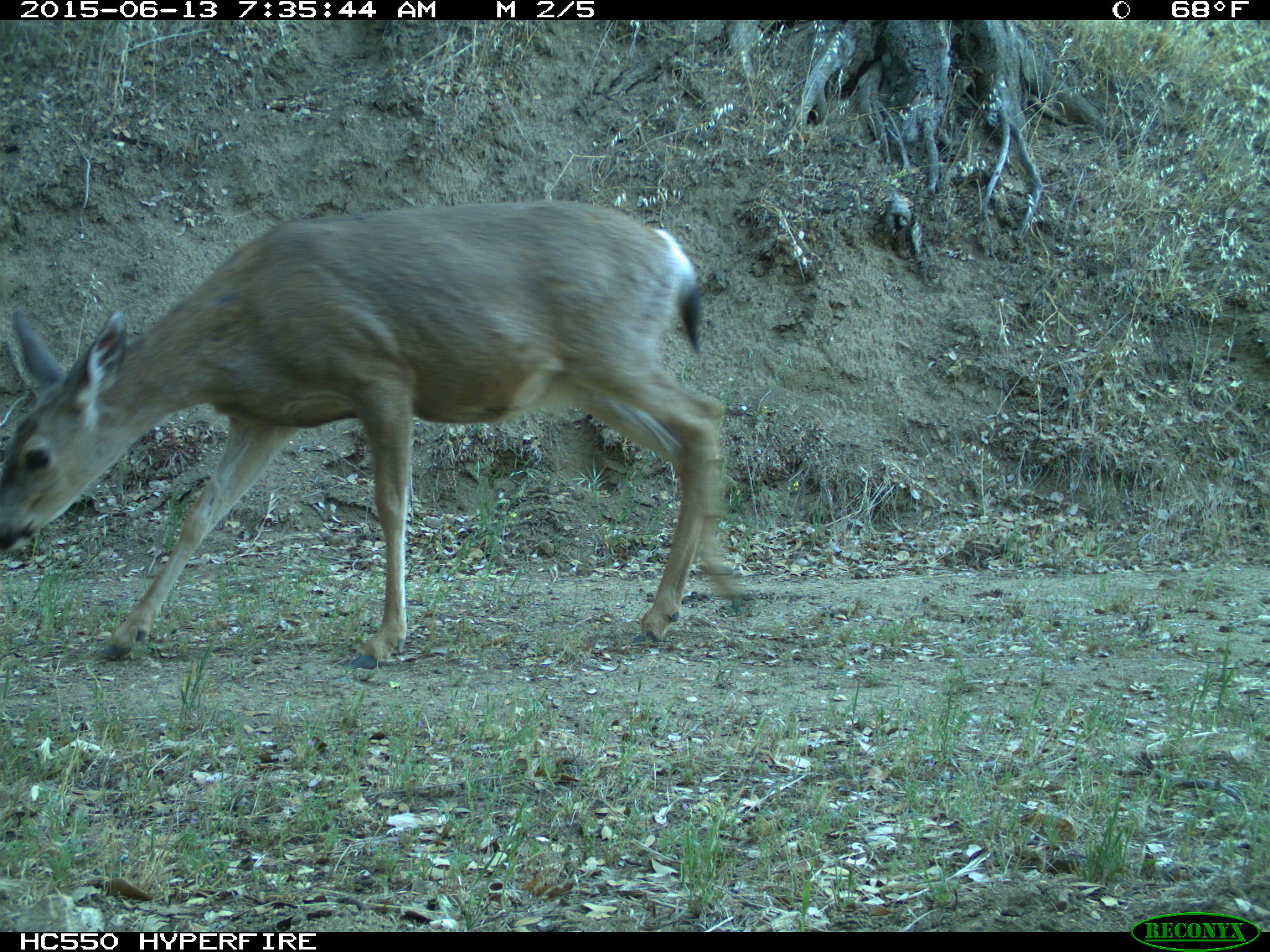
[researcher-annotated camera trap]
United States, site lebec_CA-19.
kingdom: Animalia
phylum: Chordata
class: Mammalia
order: Artiodactyla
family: Cervidae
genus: Odocoileus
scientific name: Odocoileus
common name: deer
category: unidentified deer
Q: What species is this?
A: Unidentified deer (deer) (Odocoileus).